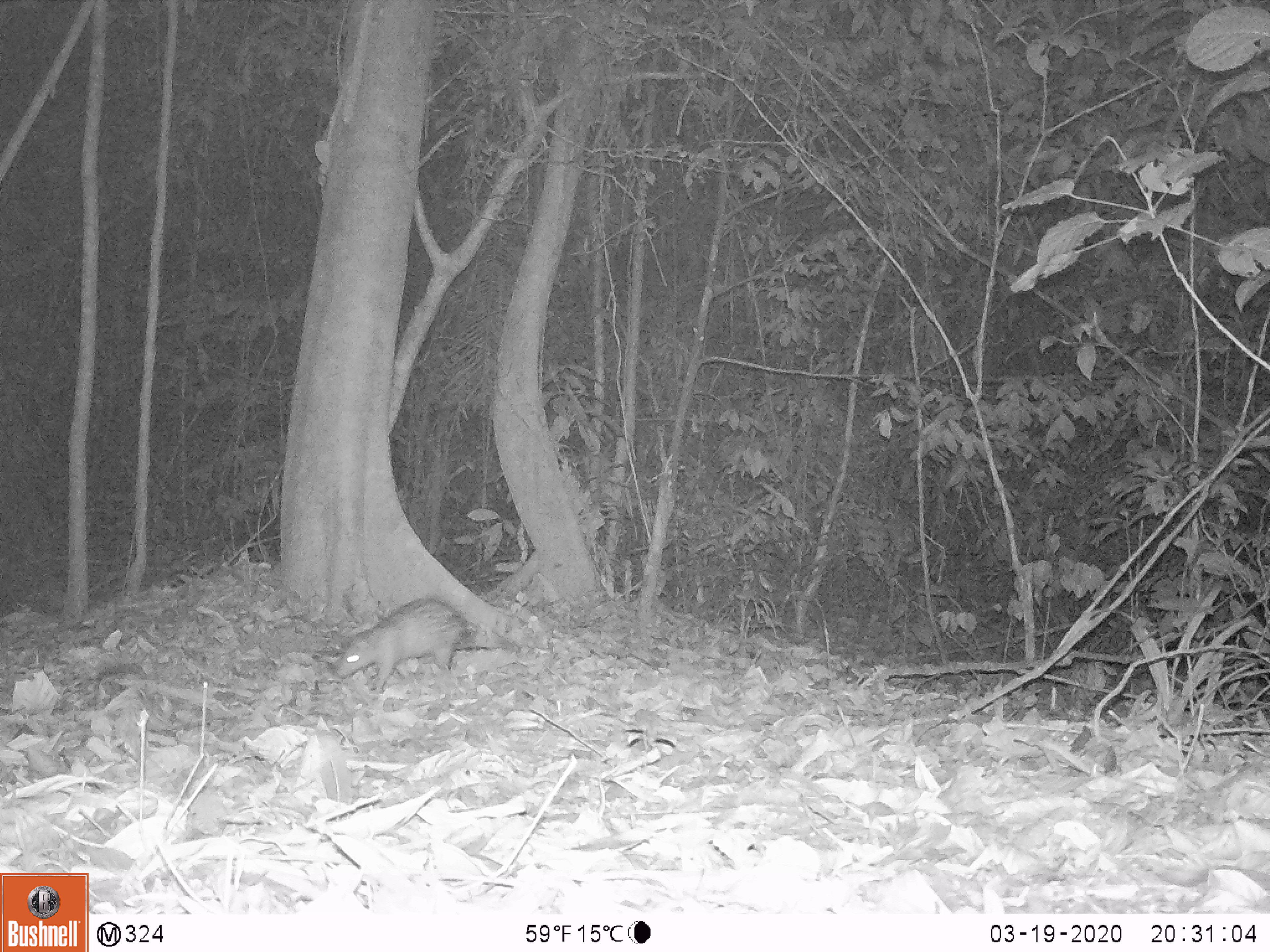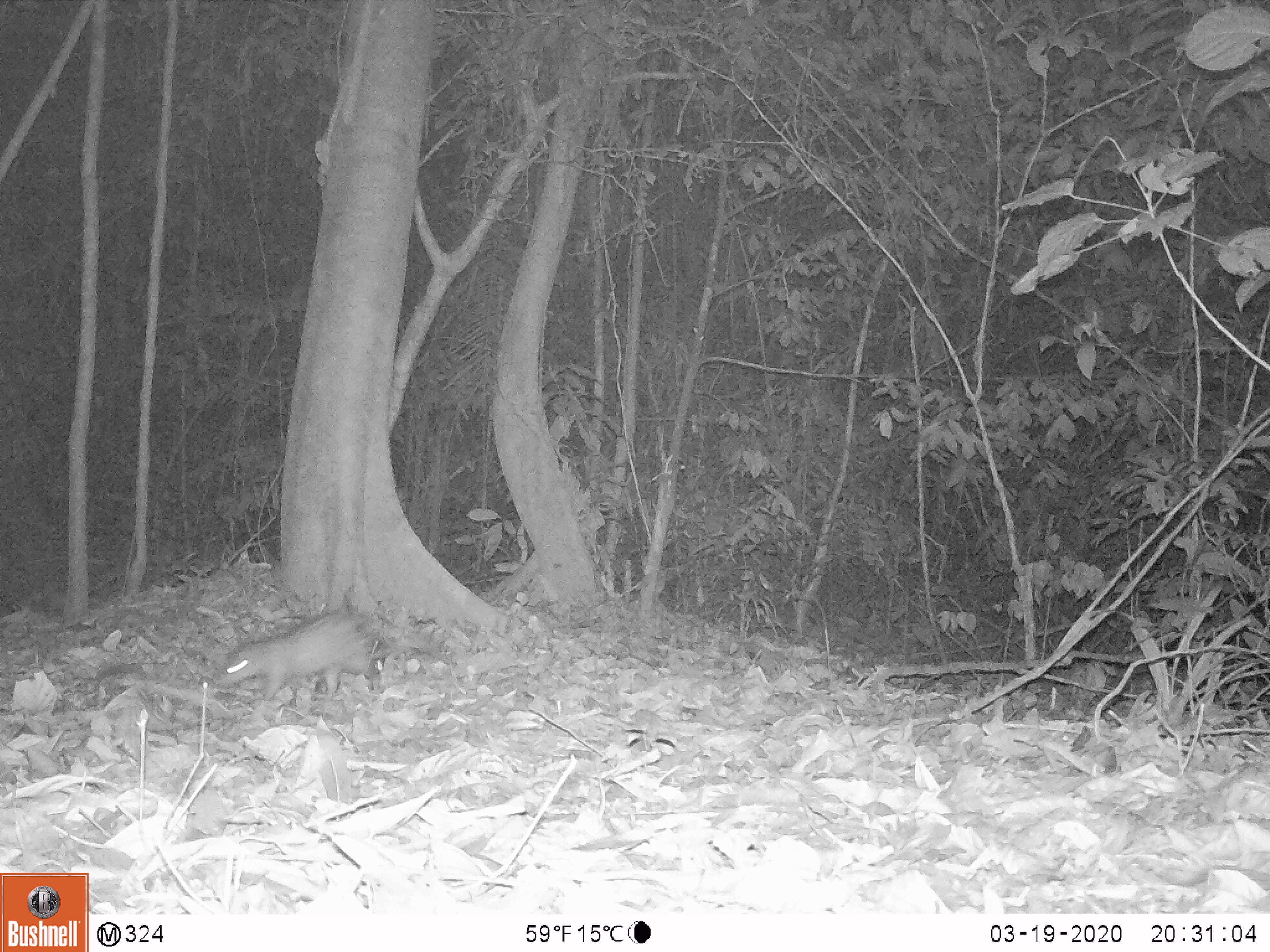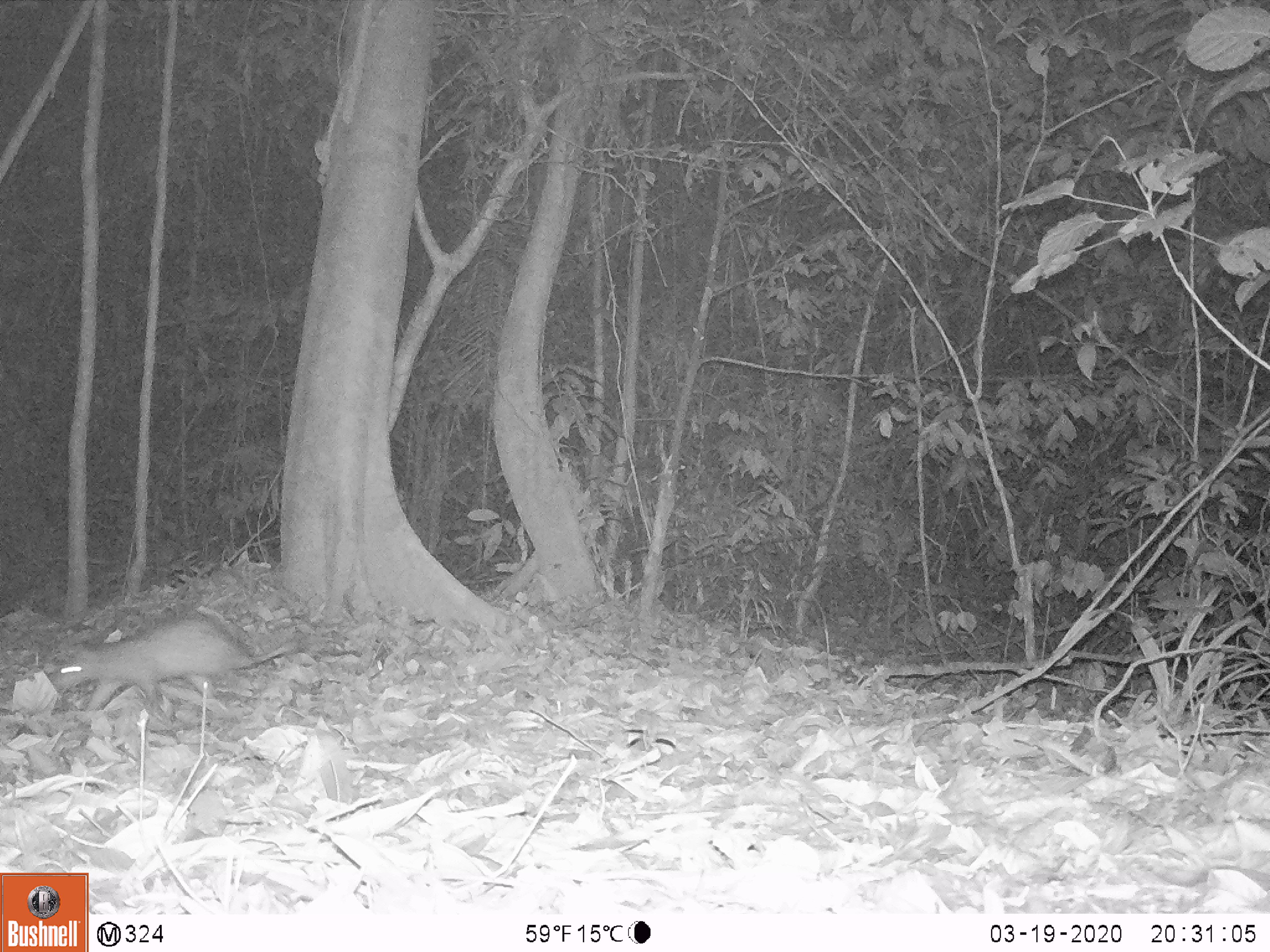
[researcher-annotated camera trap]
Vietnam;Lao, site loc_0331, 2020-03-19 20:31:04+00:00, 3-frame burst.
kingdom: Animalia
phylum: Chordata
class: Mammalia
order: Rodentia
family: Hystricidae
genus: Atherurus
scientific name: Atherurus macrourus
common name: asiatic brush-tailed porcupine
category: asiatic brush tailed porcupine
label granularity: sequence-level